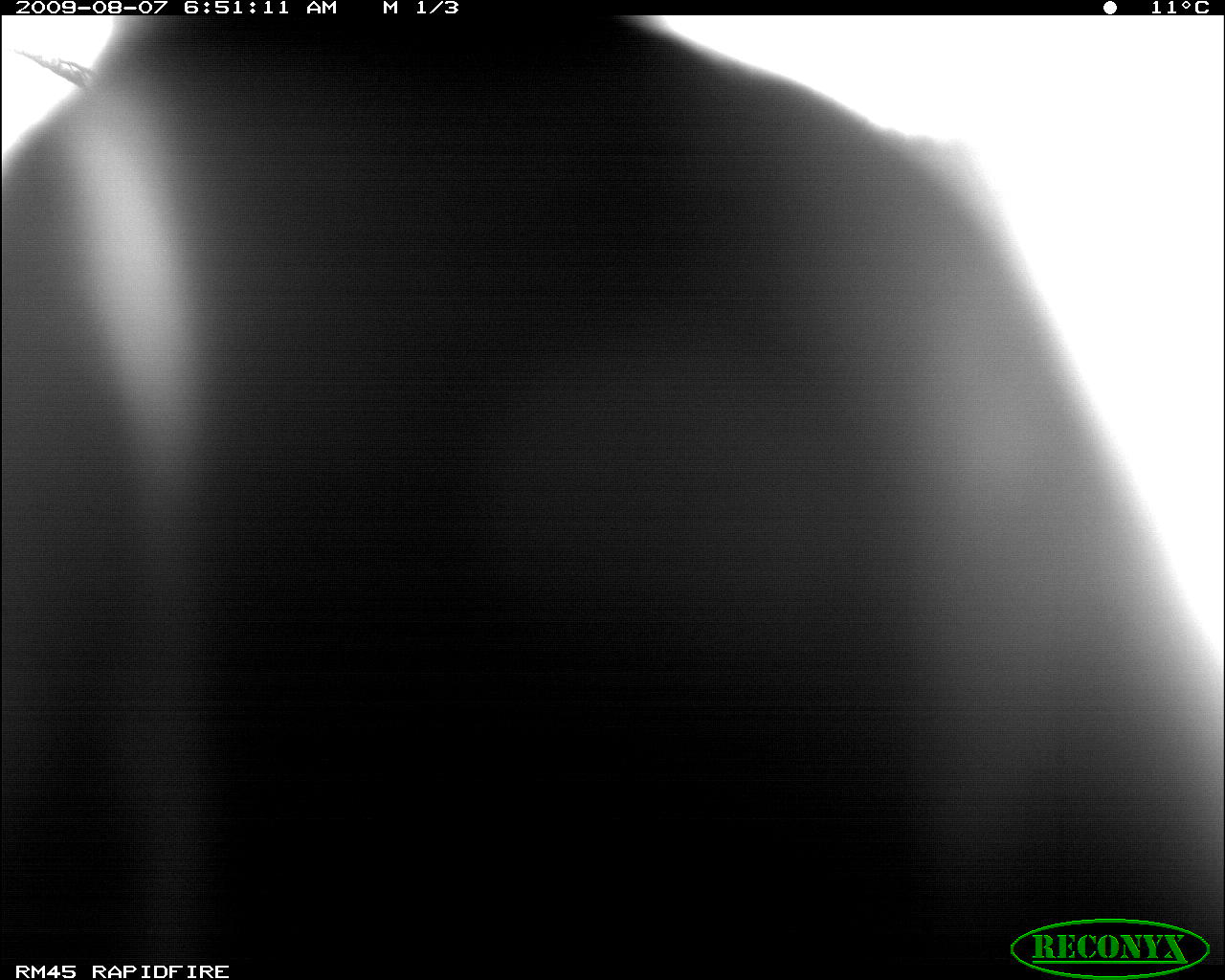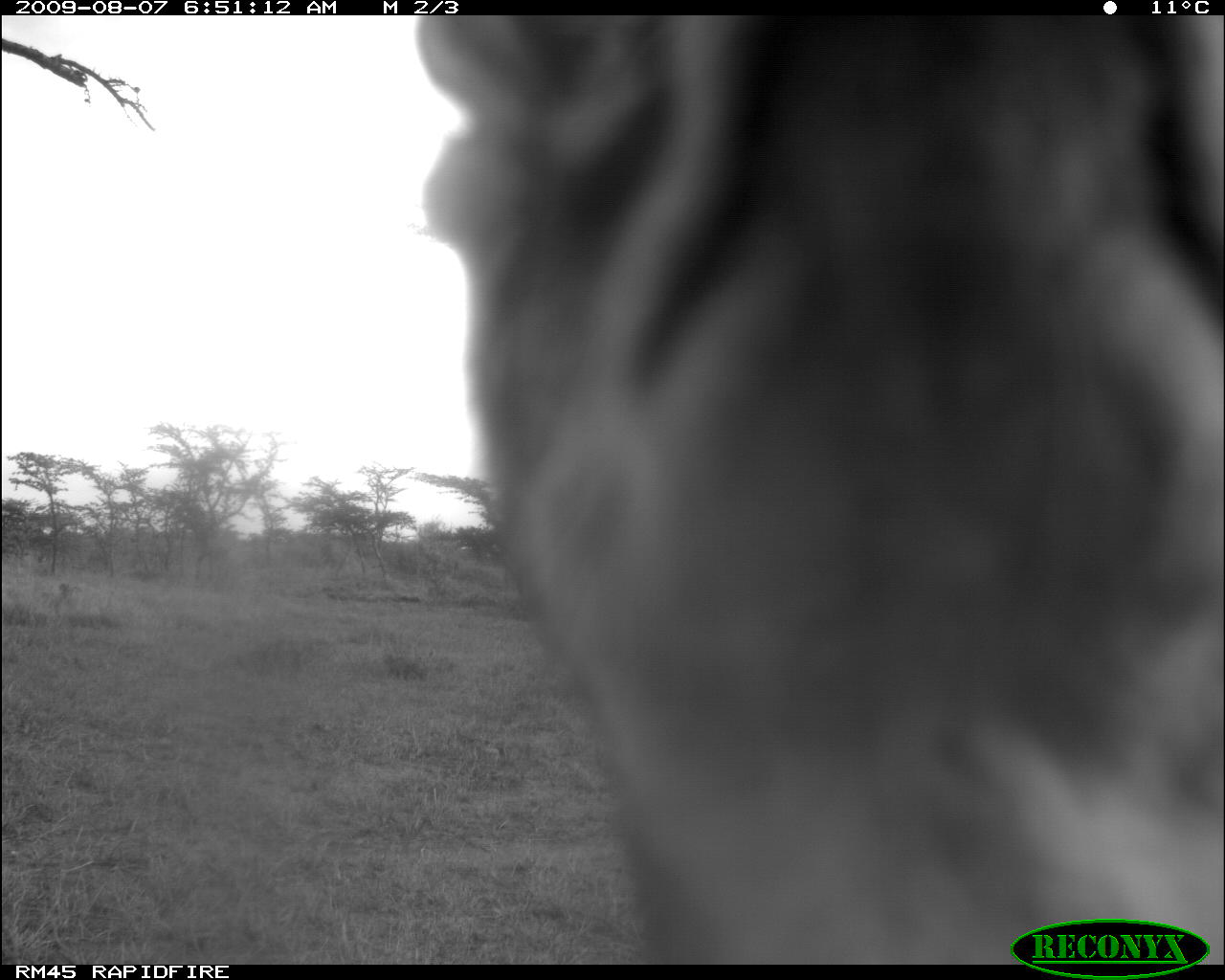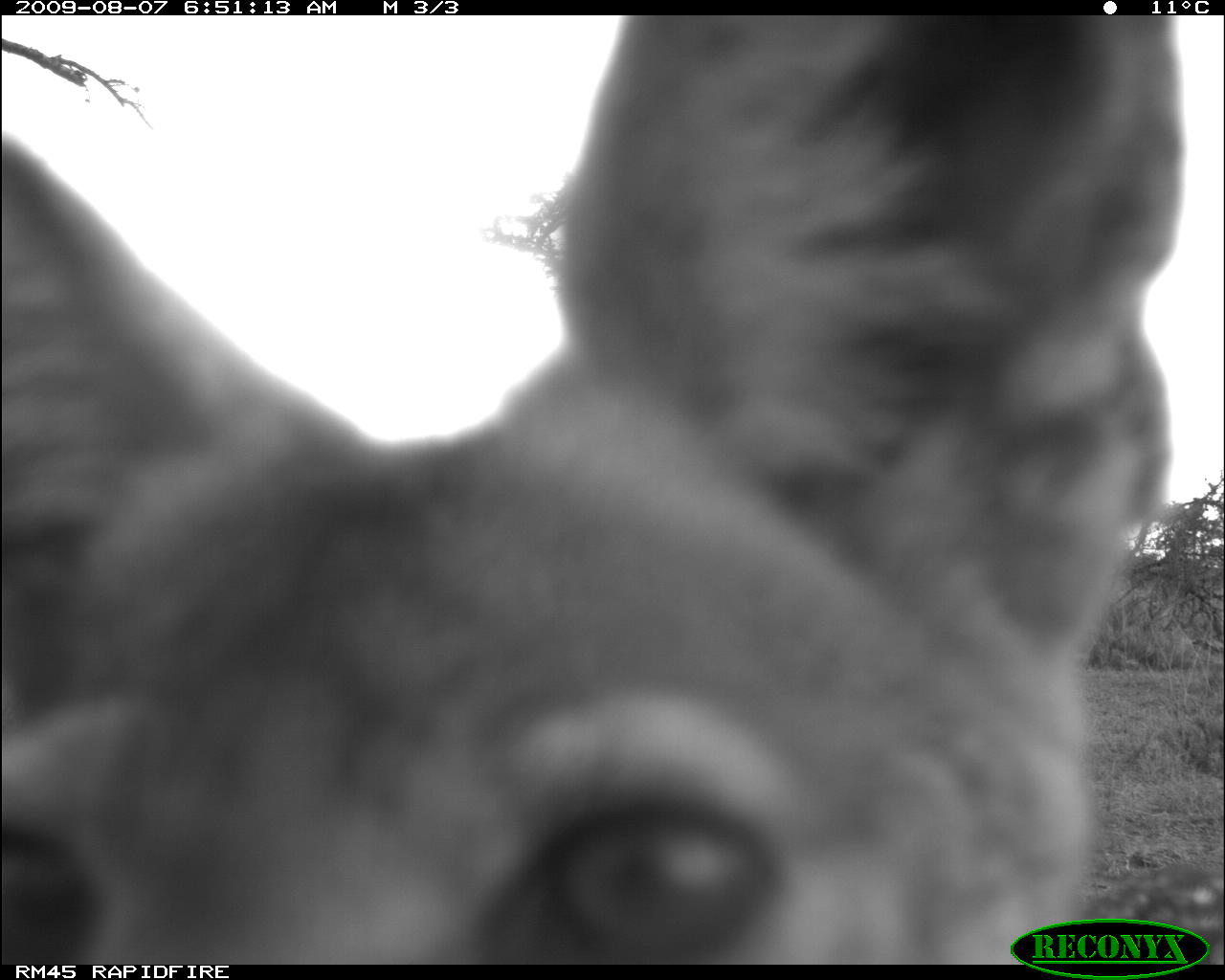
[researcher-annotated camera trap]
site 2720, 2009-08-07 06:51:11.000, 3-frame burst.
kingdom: Animalia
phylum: Chordata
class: Mammalia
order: Carnivora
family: Canidae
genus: Lupulella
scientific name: Lupulella mesomelas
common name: black-backed jackal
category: canis mesomelas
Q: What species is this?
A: Canis mesomelas (black-backed jackal) (Lupulella mesomelas).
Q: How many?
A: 1.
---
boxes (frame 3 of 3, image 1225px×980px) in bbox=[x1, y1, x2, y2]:
canis mesomelas: bbox=[1, 14, 1186, 964]